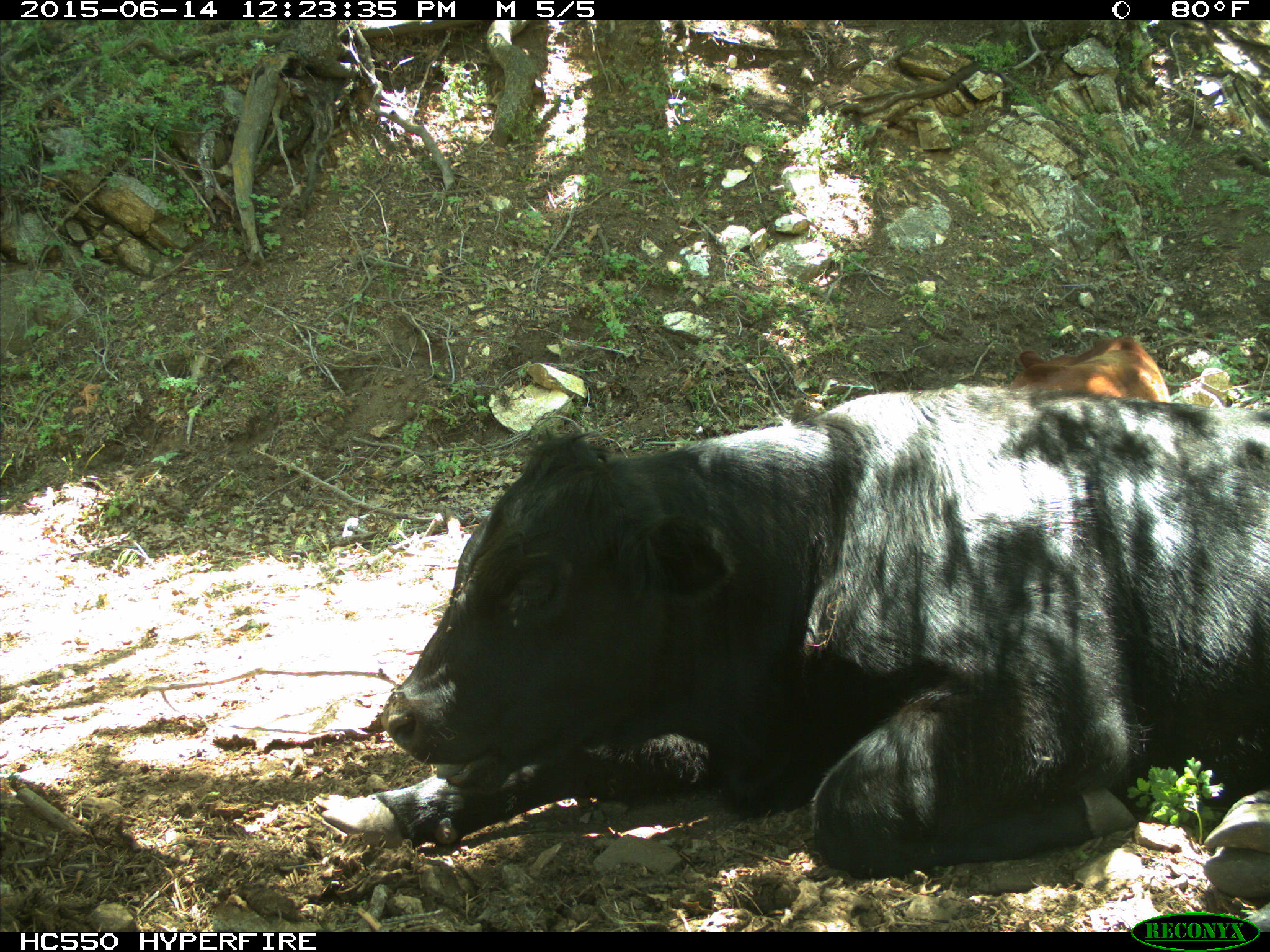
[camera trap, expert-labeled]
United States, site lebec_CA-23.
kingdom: Animalia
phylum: Chordata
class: Mammalia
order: Artiodactyla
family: Bovidae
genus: Bos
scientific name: Bos taurus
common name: domestic cow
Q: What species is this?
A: Bos taurus (domestic cow).